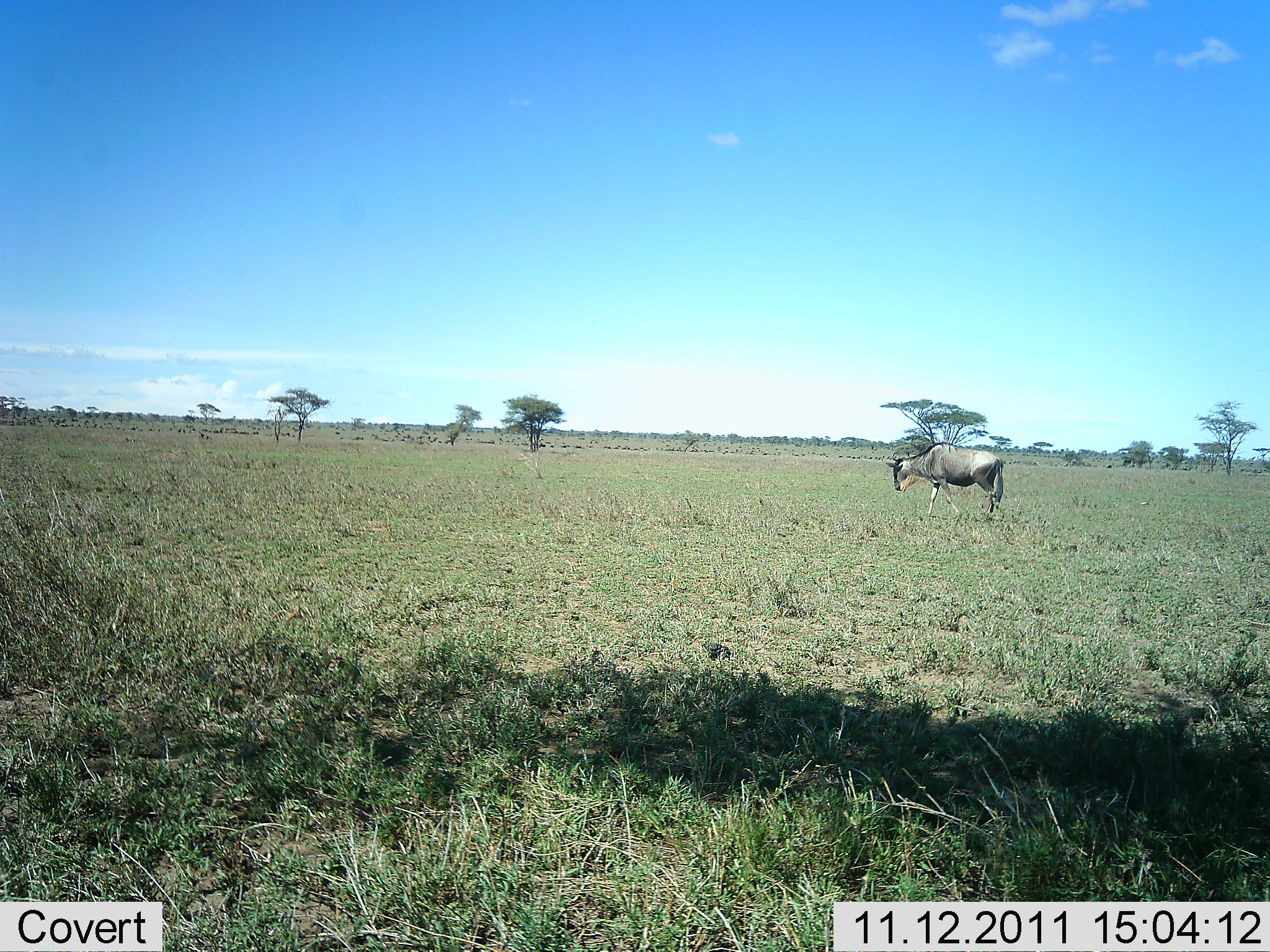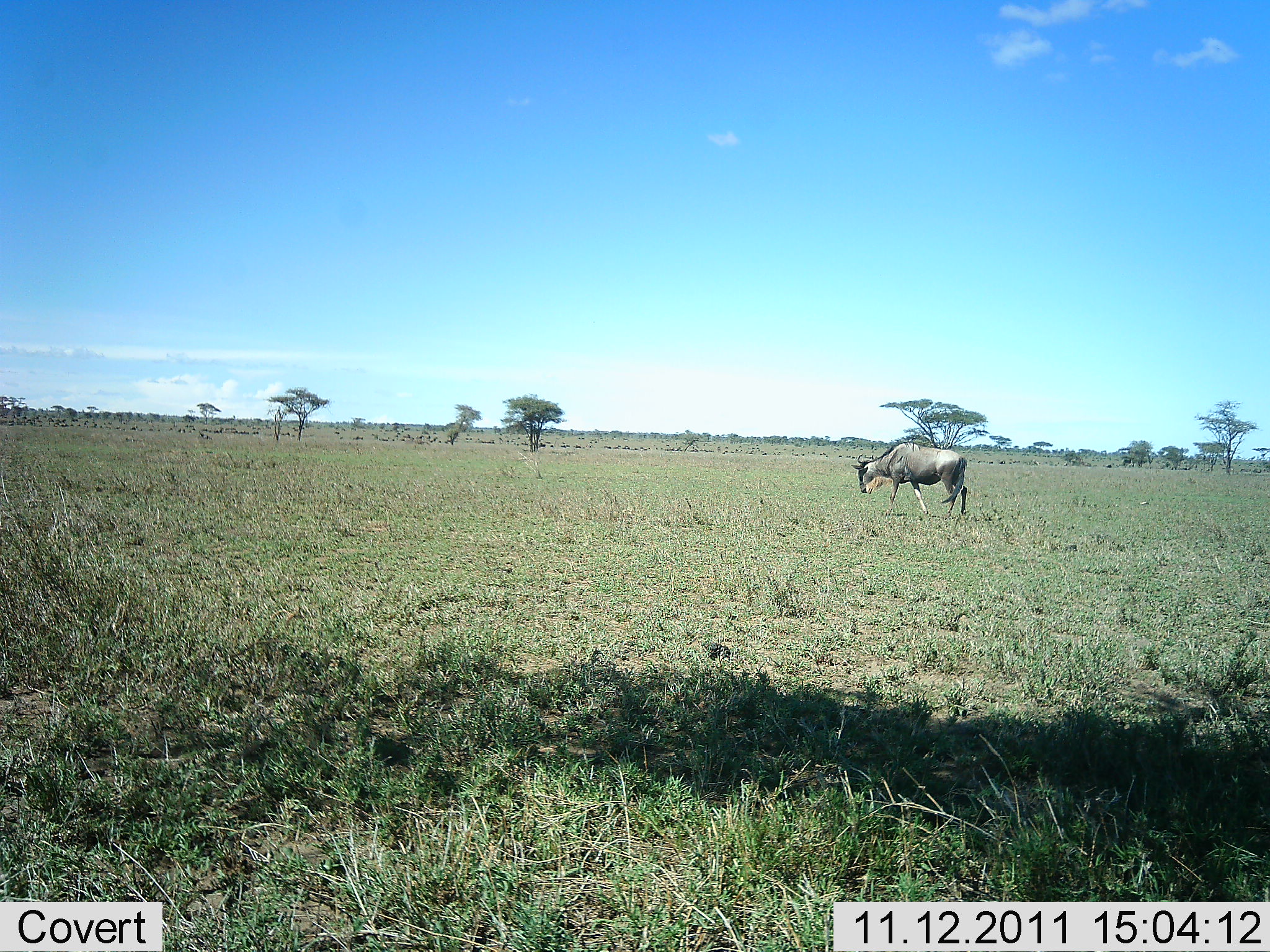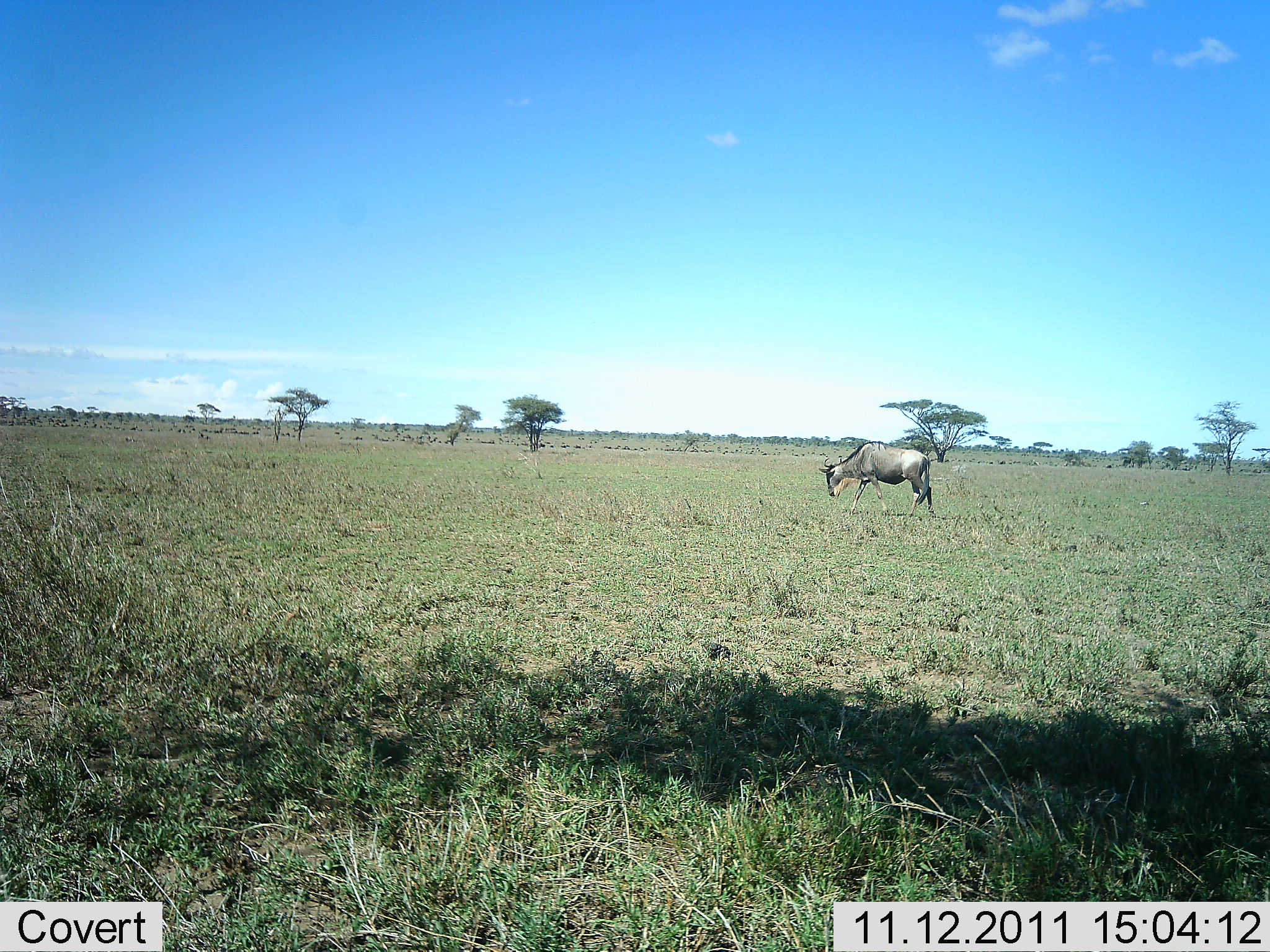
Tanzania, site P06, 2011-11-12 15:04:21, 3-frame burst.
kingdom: Animalia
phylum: Chordata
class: Mammalia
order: Artiodactyla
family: Bovidae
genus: Connochaetes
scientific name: Connochaetes taurinus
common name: blue wildebeest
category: wildebeest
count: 1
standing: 25%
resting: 0%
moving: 75%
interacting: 0%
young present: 8%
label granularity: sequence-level